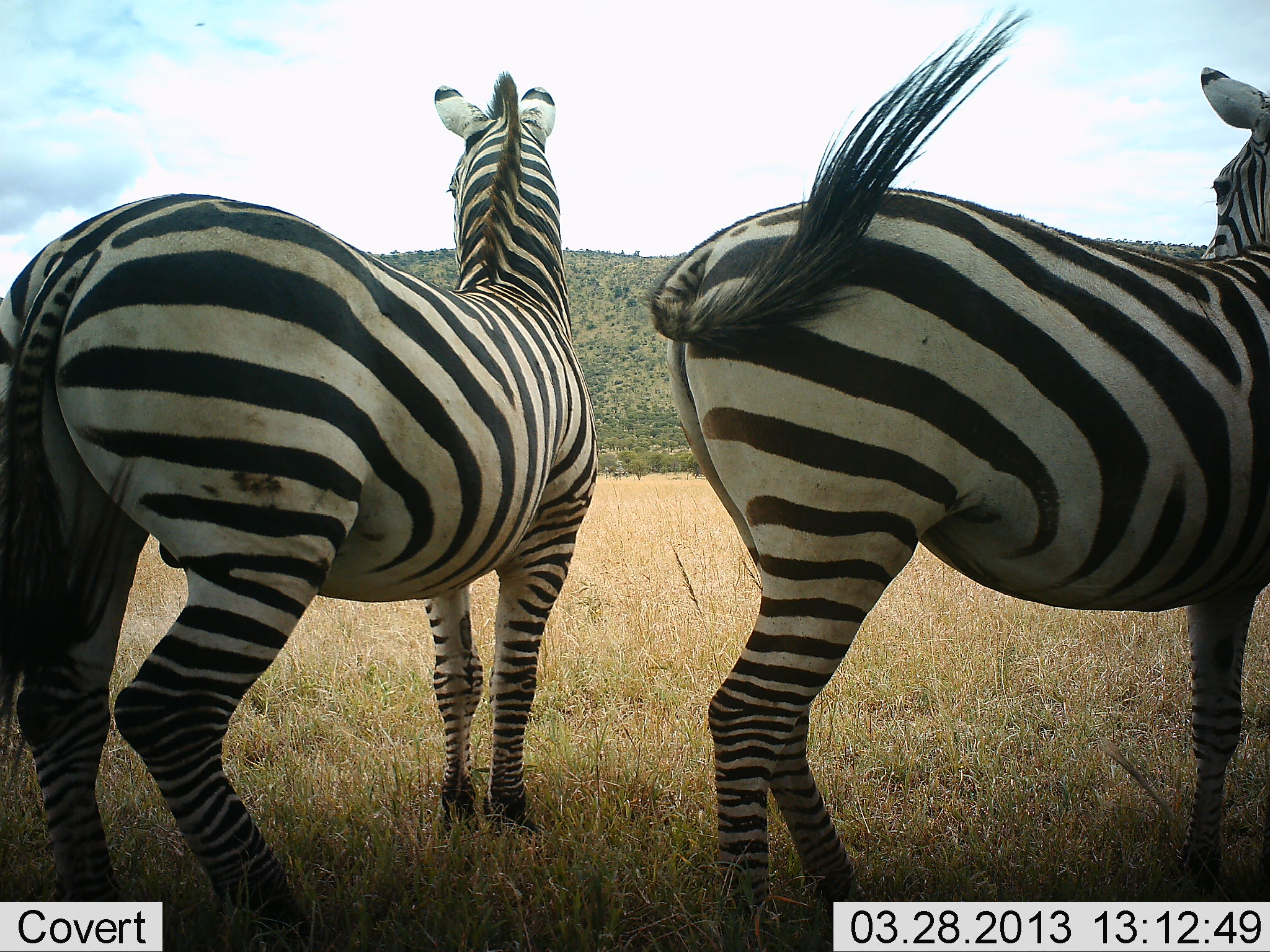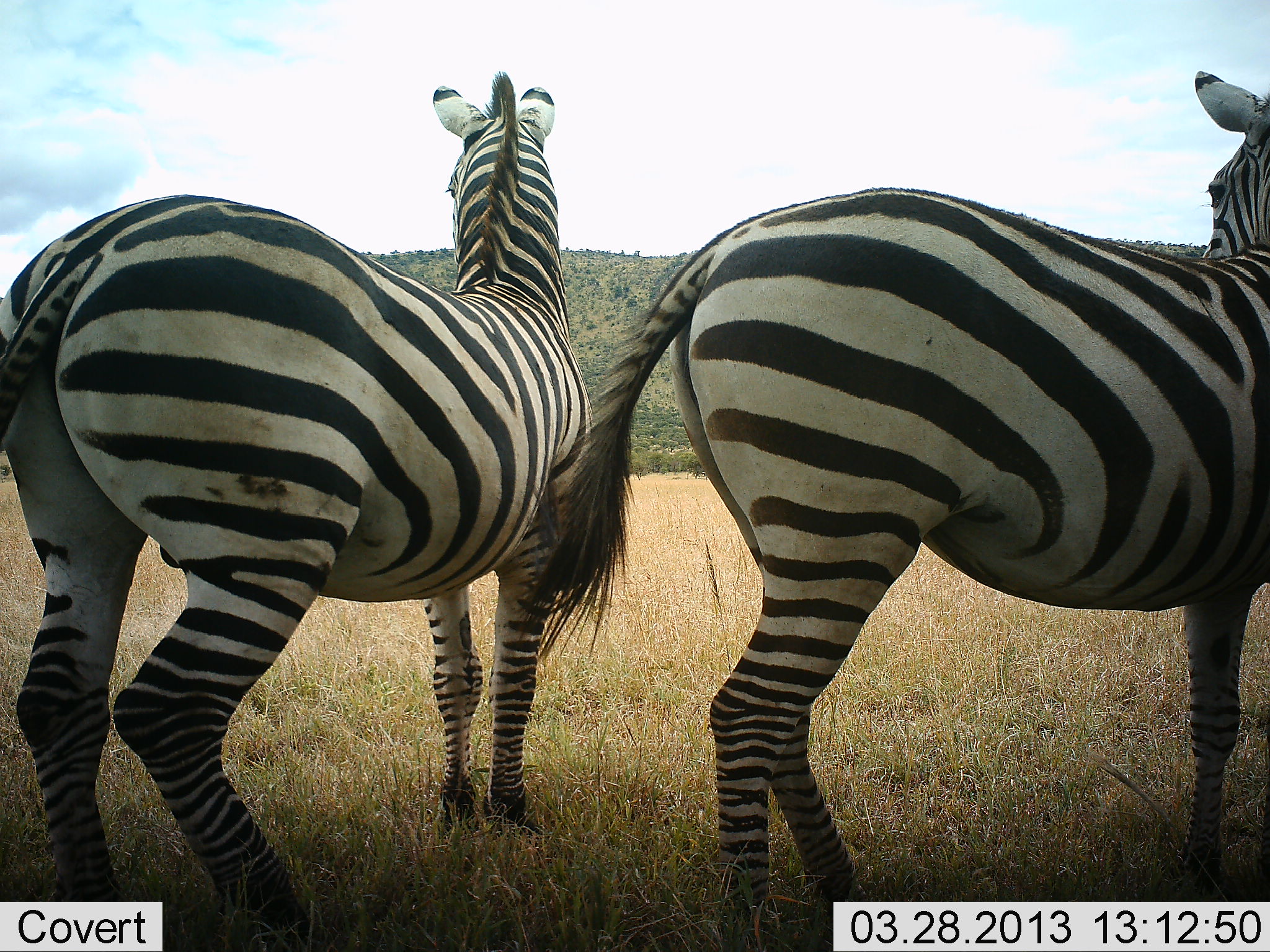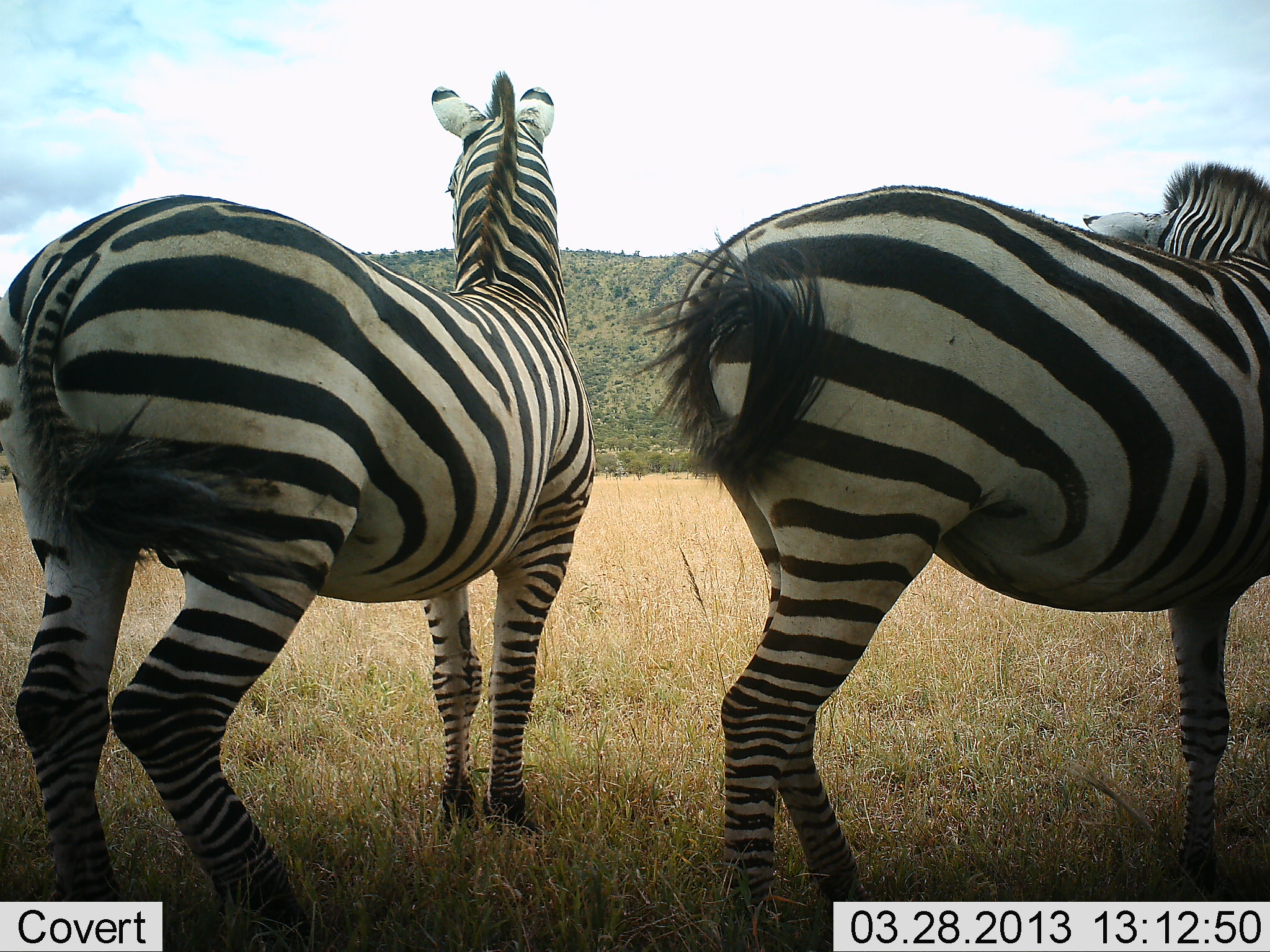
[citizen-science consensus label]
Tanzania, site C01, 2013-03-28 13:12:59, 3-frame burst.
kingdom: Animalia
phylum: Chordata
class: Mammalia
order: Perissodactyla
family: Equidae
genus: Equus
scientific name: Equus quagga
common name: plains zebra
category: zebra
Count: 2.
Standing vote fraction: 88%.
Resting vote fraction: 2%.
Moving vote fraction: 9%.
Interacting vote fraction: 2%.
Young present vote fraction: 0%.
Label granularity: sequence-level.